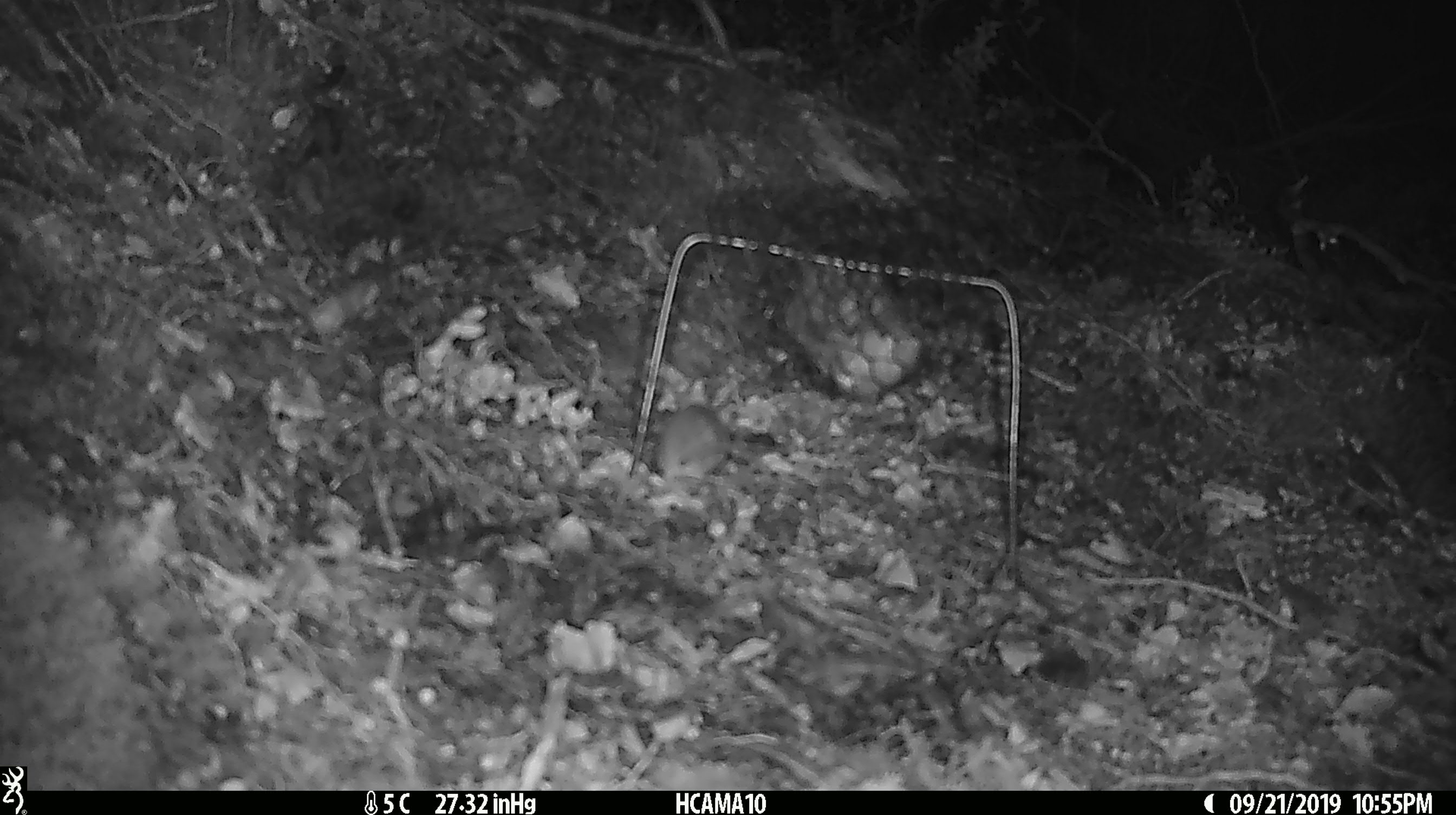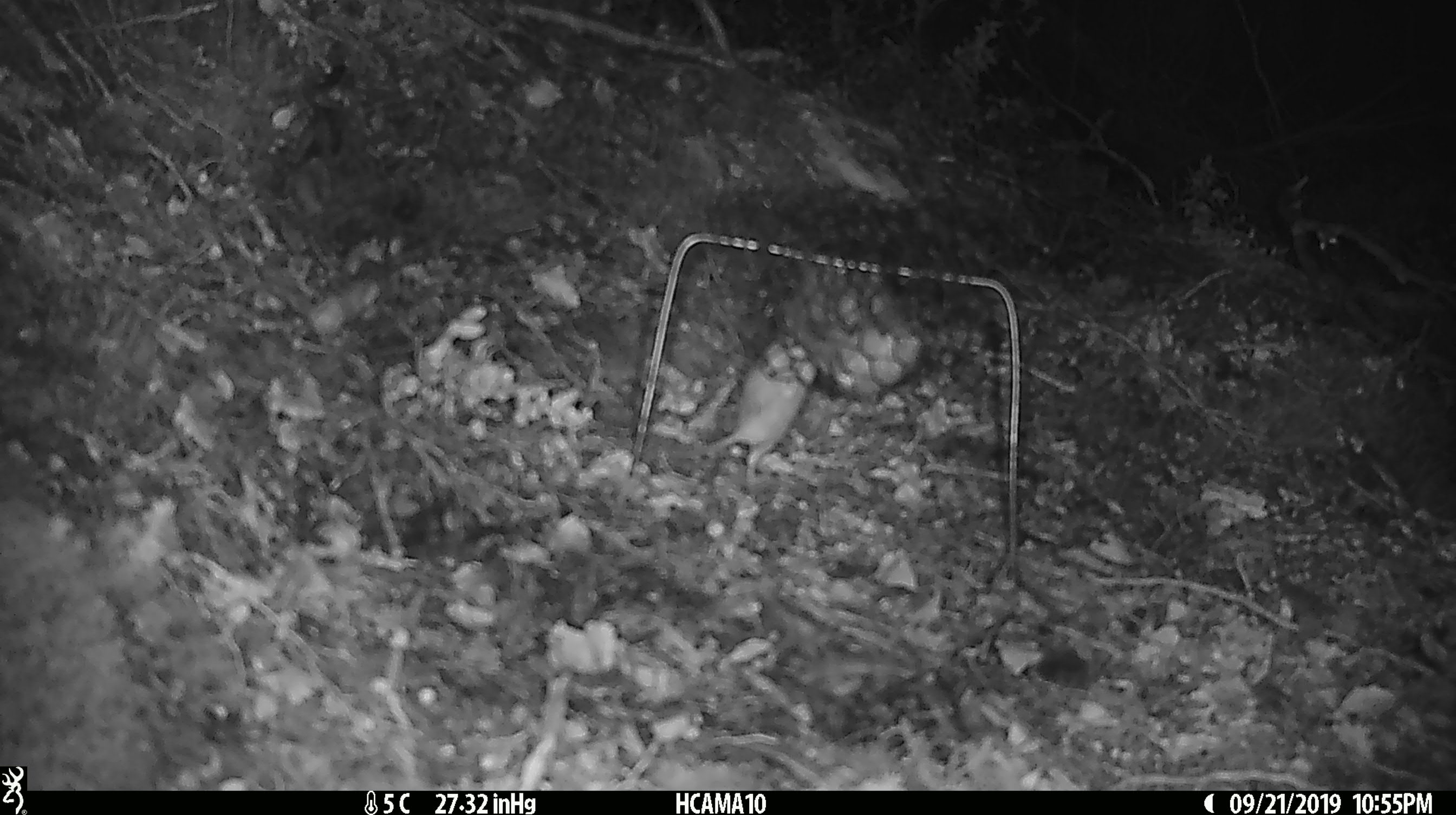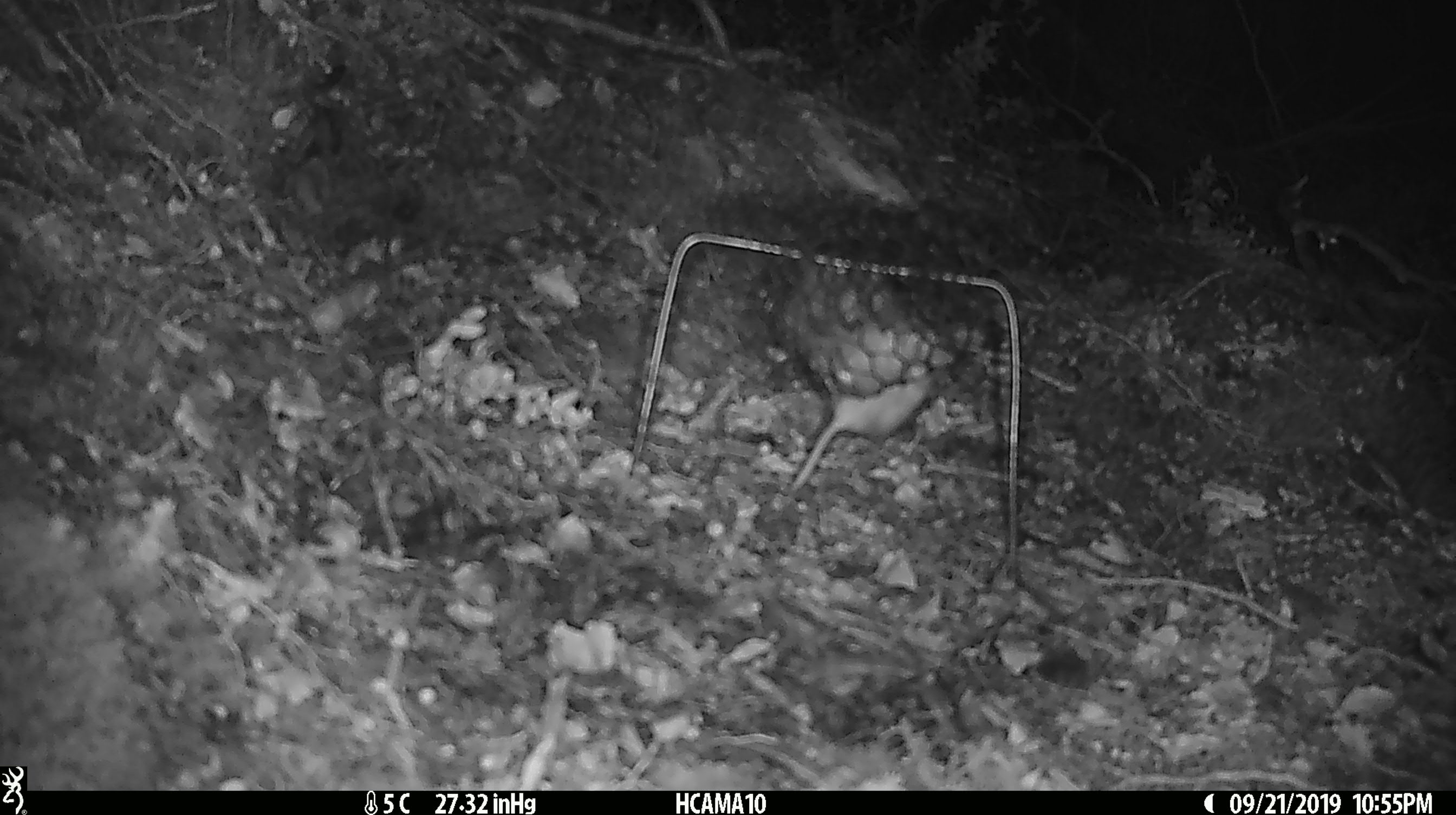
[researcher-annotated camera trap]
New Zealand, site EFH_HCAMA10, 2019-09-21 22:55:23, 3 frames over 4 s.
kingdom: Animalia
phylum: Chordata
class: Mammalia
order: Rodentia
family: Muridae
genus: Mus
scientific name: Mus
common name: mouse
Mouse (Mus).